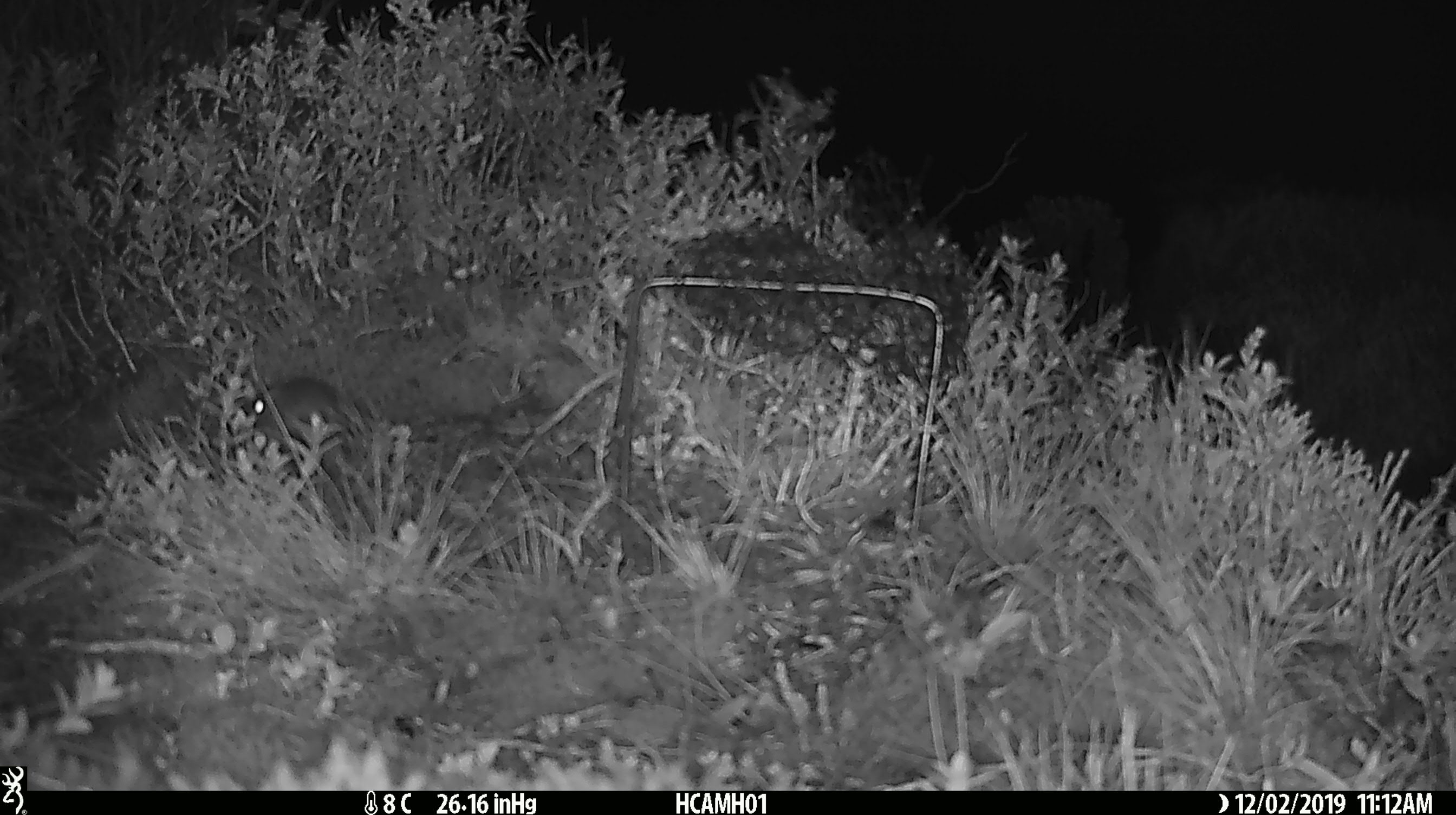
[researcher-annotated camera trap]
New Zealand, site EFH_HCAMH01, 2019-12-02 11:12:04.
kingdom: Animalia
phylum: Chordata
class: Mammalia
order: Rodentia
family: Muridae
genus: Mus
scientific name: Mus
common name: mouse